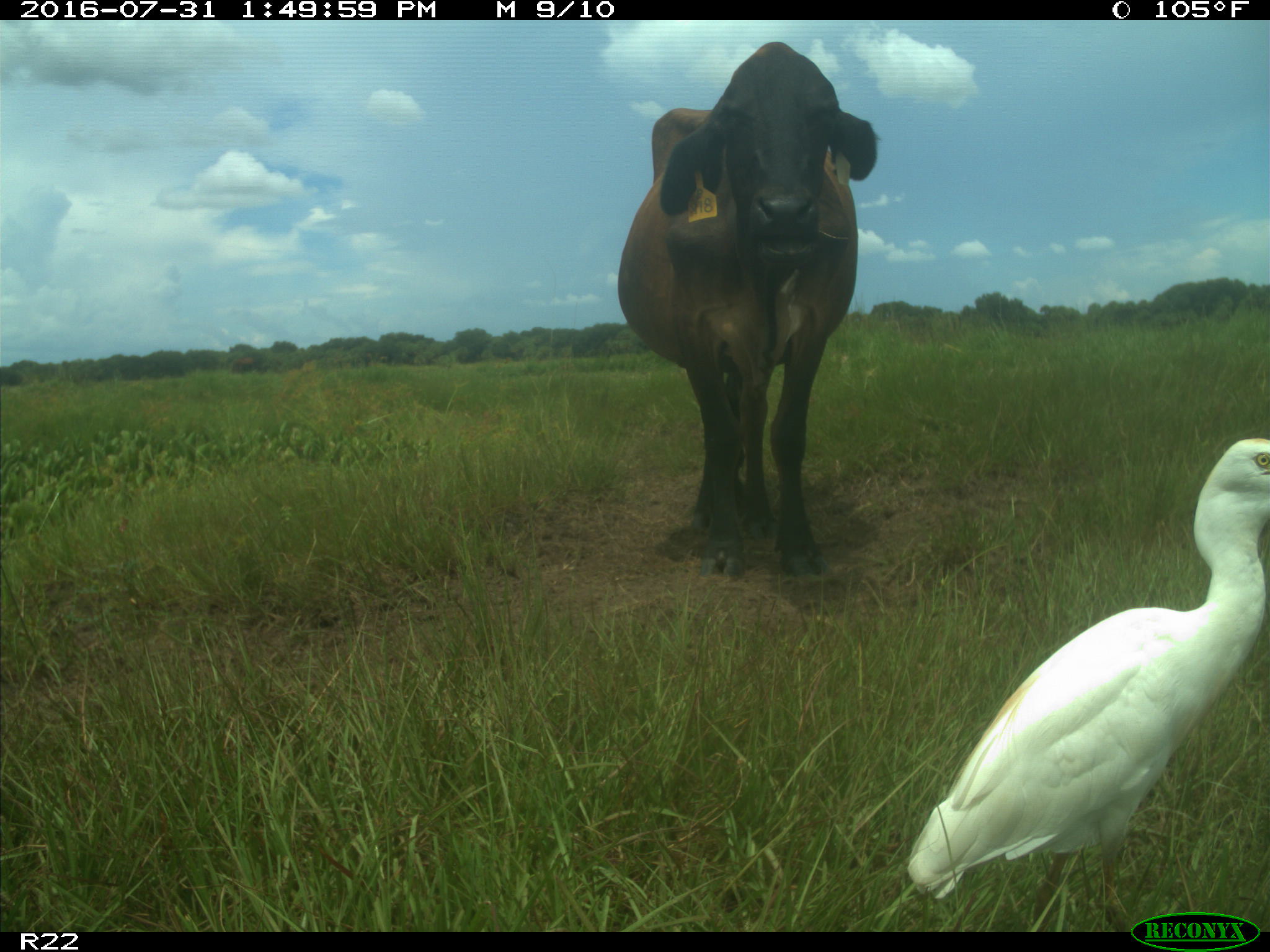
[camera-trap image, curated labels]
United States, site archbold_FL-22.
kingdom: Animalia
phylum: Chordata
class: Mammalia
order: Artiodactyla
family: Bovidae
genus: Bos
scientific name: Bos taurus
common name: domestic cow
Bos taurus (domestic cow).